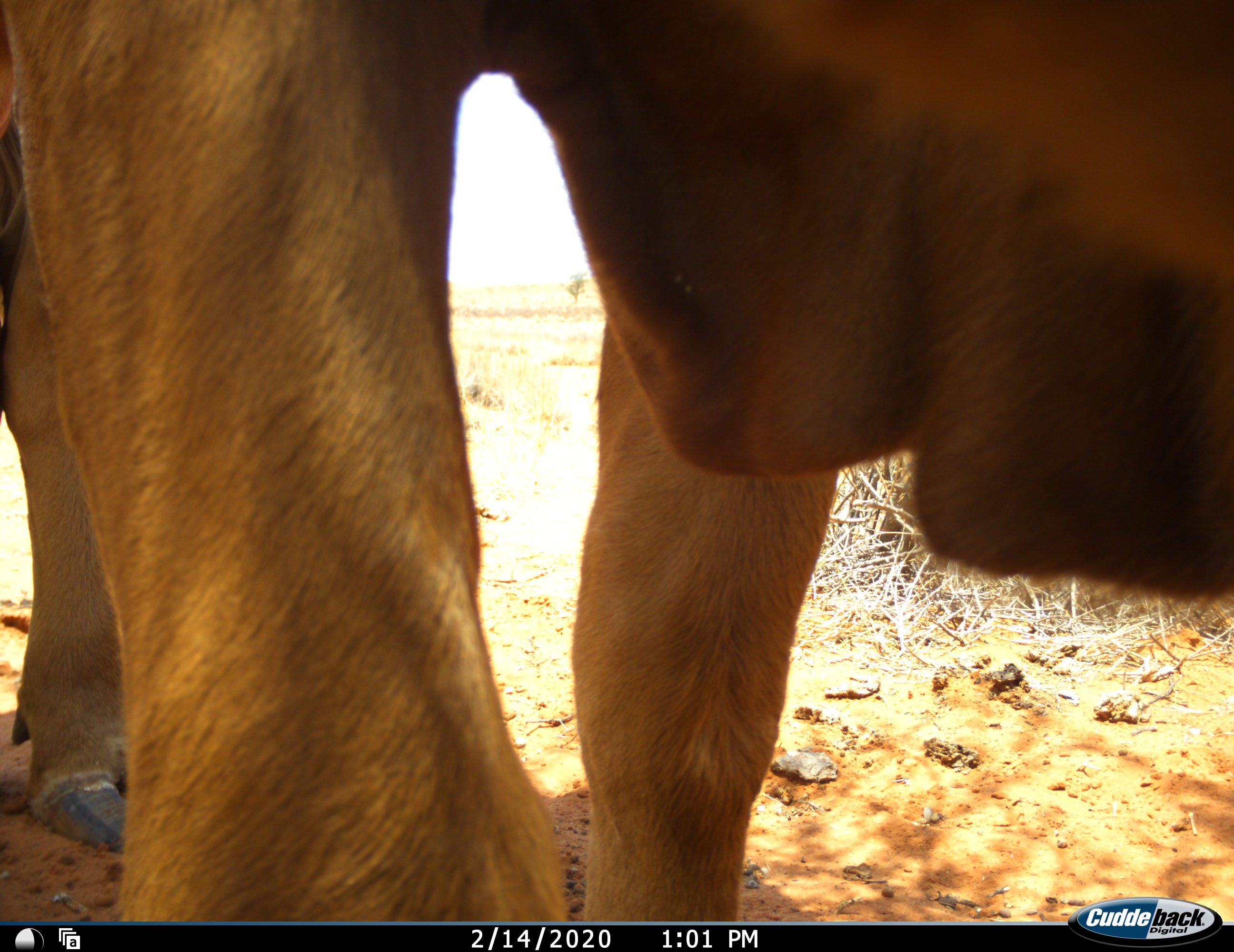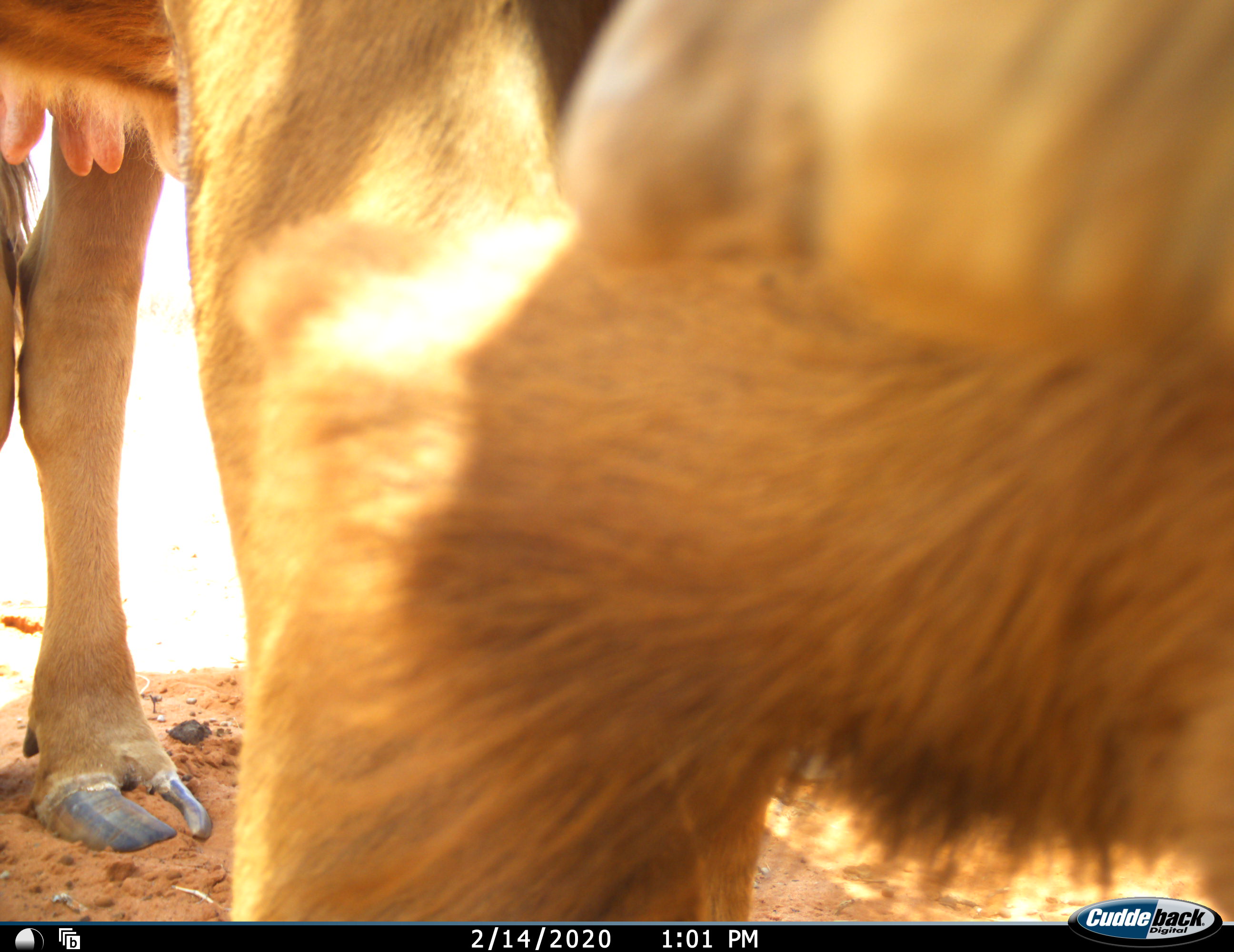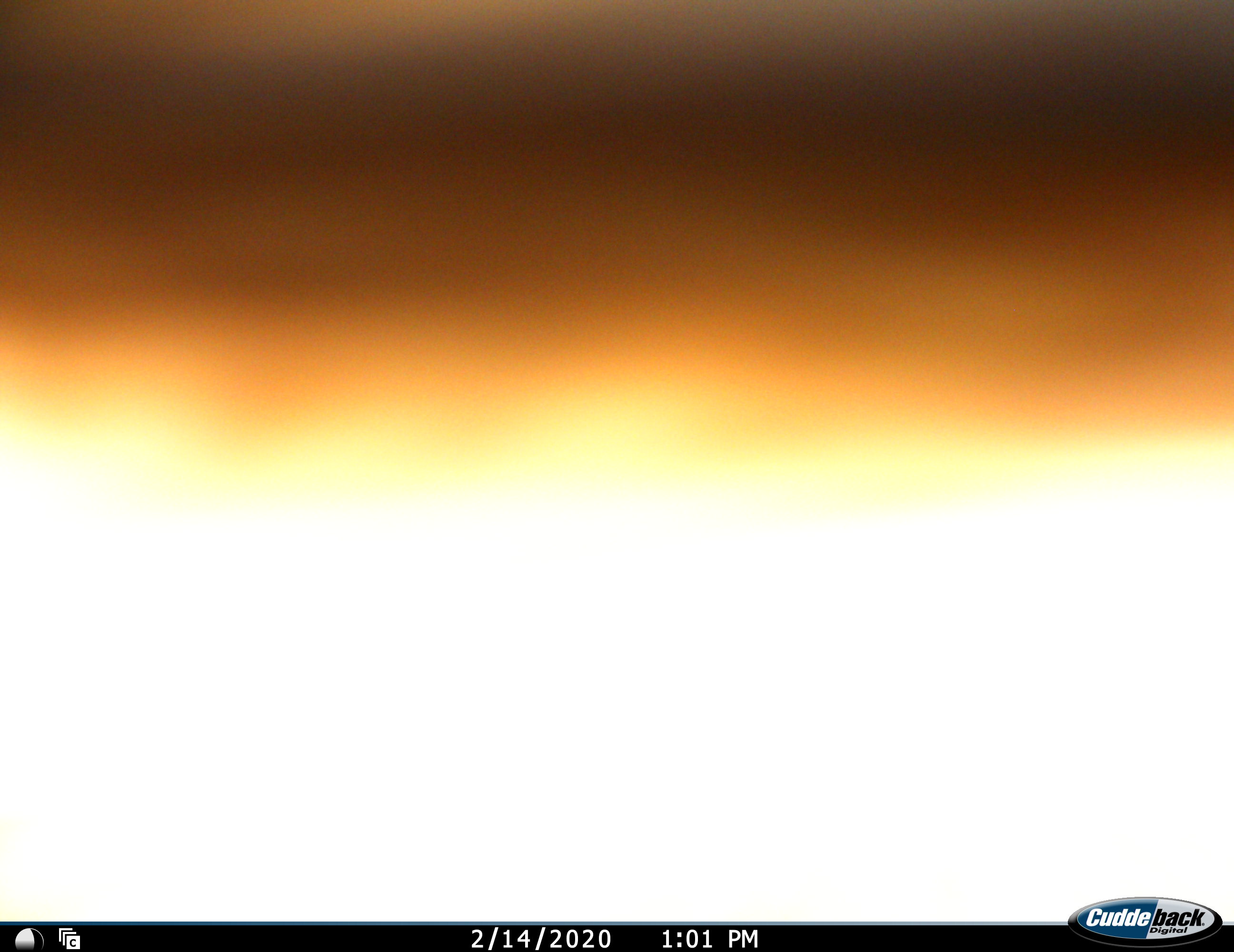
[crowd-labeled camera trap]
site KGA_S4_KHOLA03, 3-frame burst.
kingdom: Animalia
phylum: Chordata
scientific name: Vertebrata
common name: domestic animal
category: domesticanimal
Domesticanimal (domestic animal) (Vertebrata), count 1. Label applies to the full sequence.